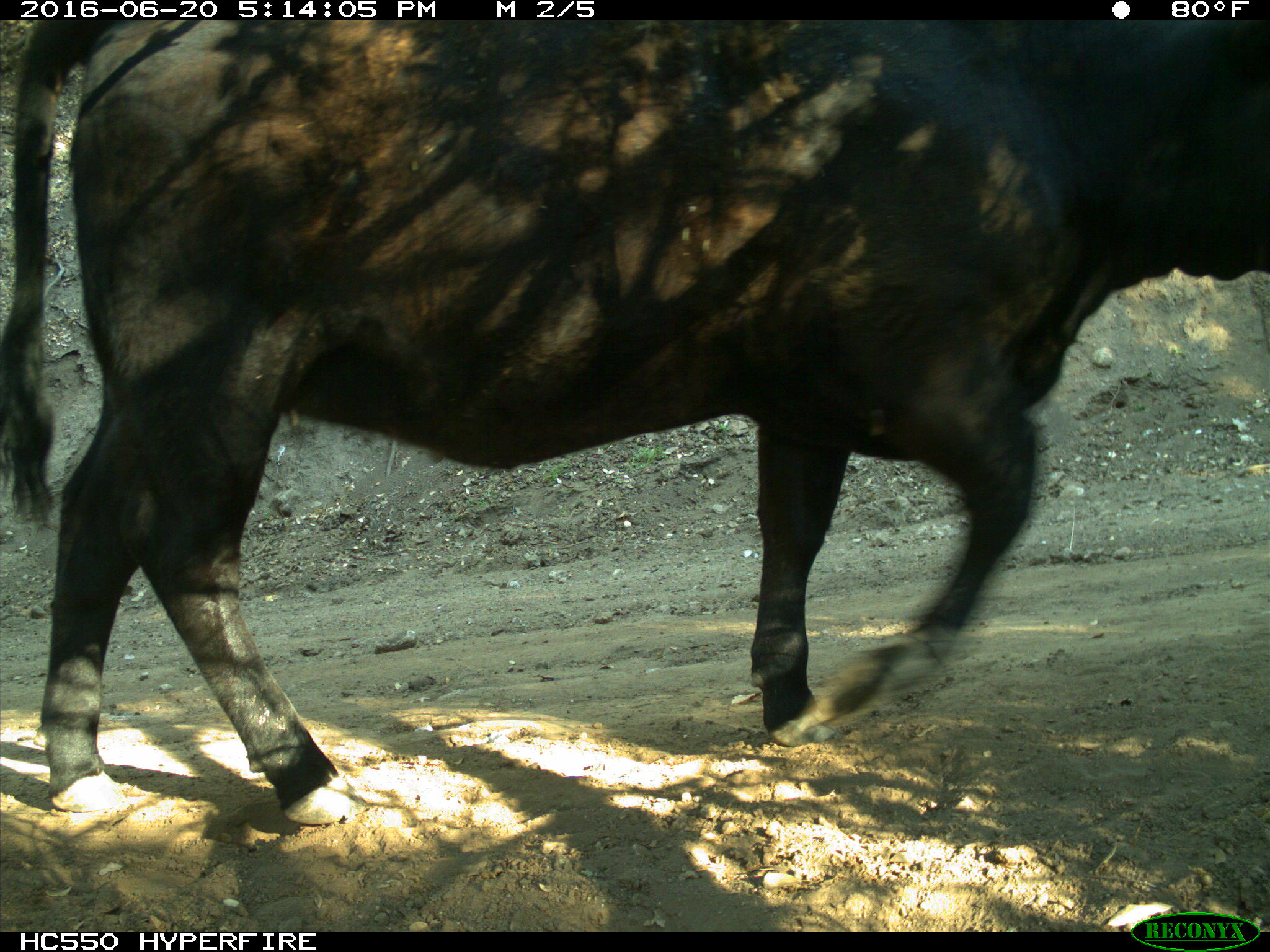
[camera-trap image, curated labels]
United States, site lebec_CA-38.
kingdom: Animalia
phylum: Chordata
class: Mammalia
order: Artiodactyla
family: Bovidae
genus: Bos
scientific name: Bos taurus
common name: domestic cow